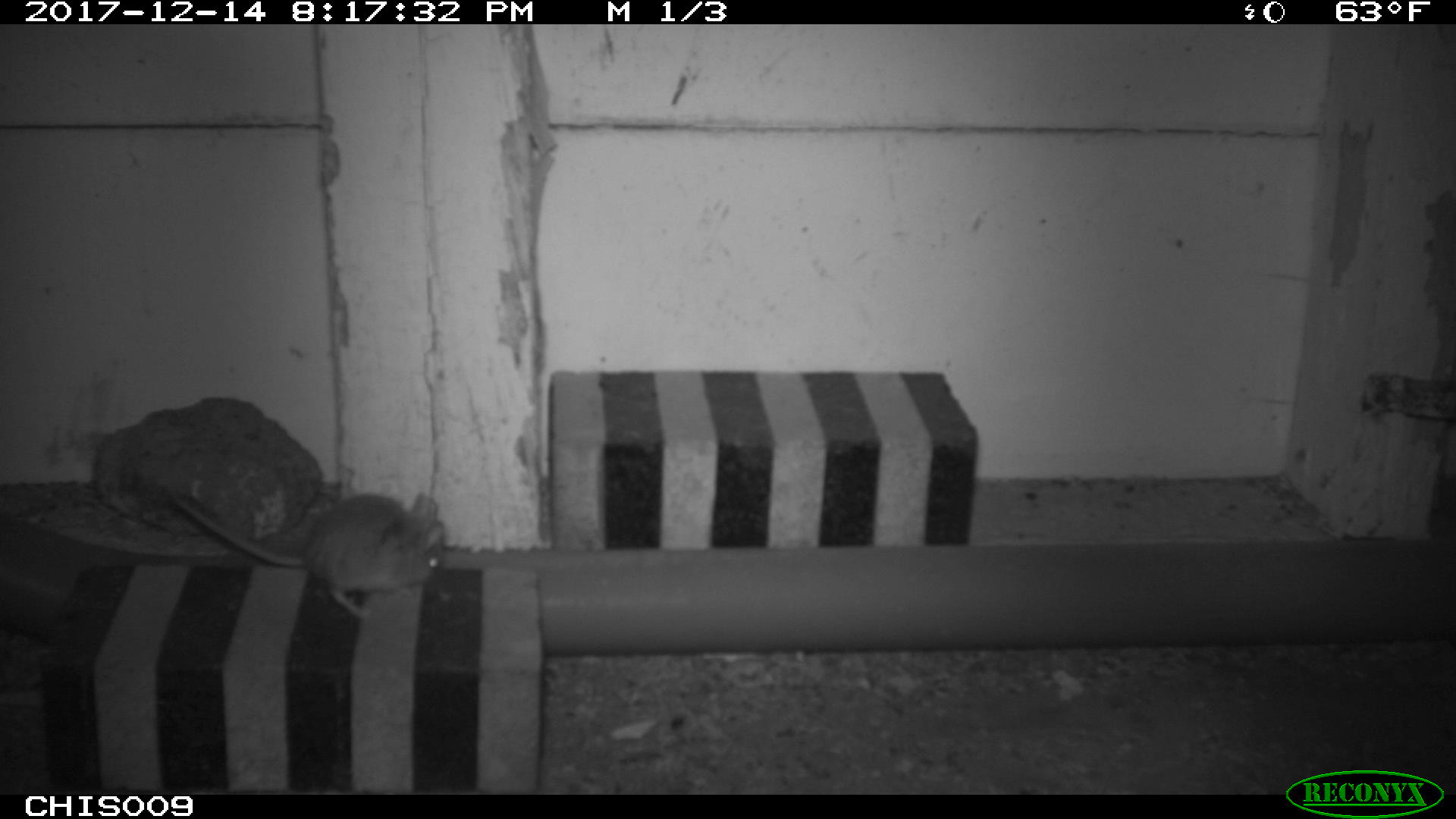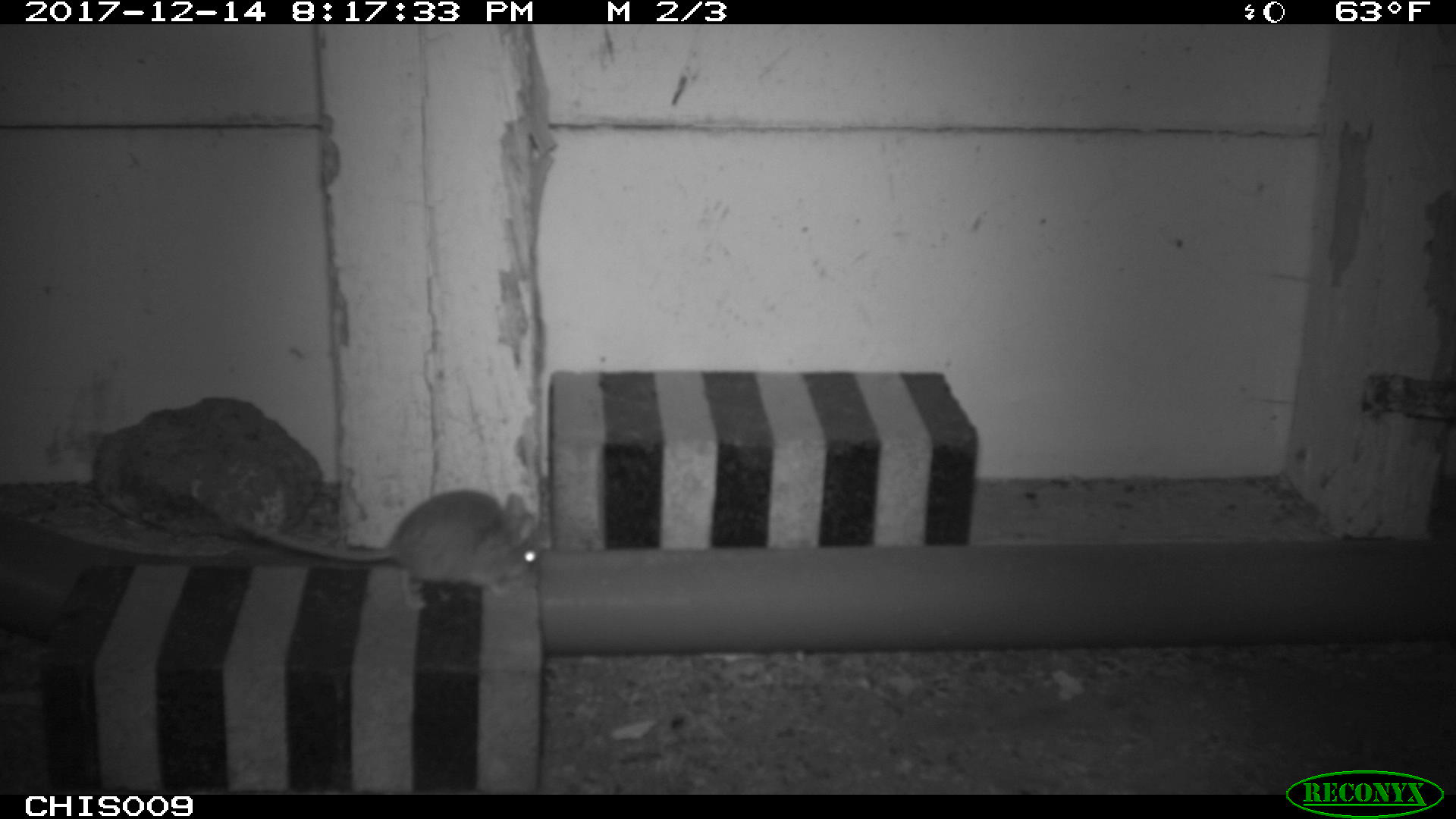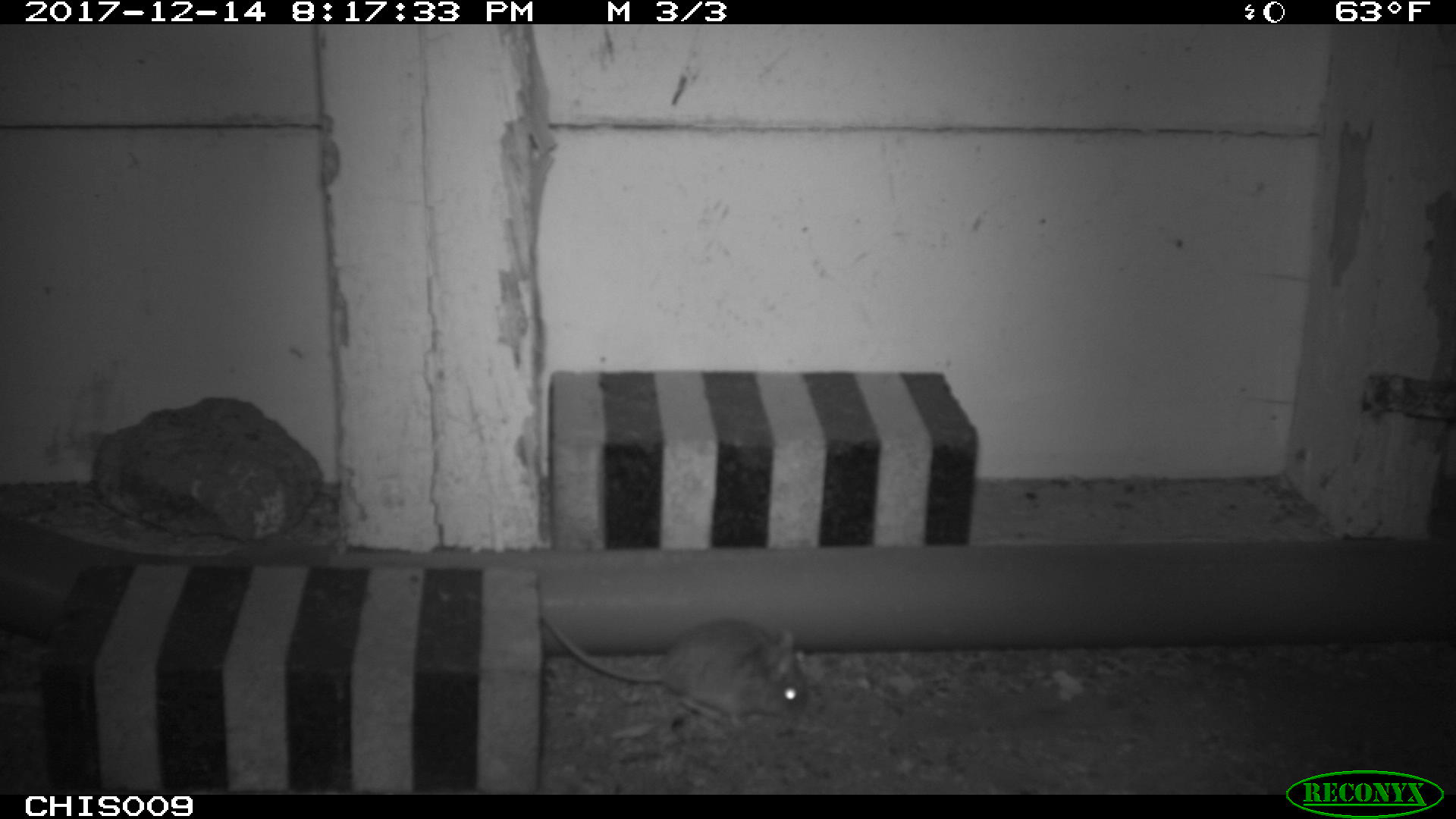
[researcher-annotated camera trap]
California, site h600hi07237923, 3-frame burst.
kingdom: Animalia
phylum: Chordata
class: Mammalia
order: Rodentia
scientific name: Rodentia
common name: rodent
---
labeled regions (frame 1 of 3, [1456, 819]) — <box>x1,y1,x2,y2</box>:
rodent: <box>170,490,443,617</box>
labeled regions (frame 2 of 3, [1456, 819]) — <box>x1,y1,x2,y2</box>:
rodent: <box>234,489,541,611</box>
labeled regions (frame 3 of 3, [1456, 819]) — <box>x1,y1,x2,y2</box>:
rodent: <box>539,615,808,727</box>